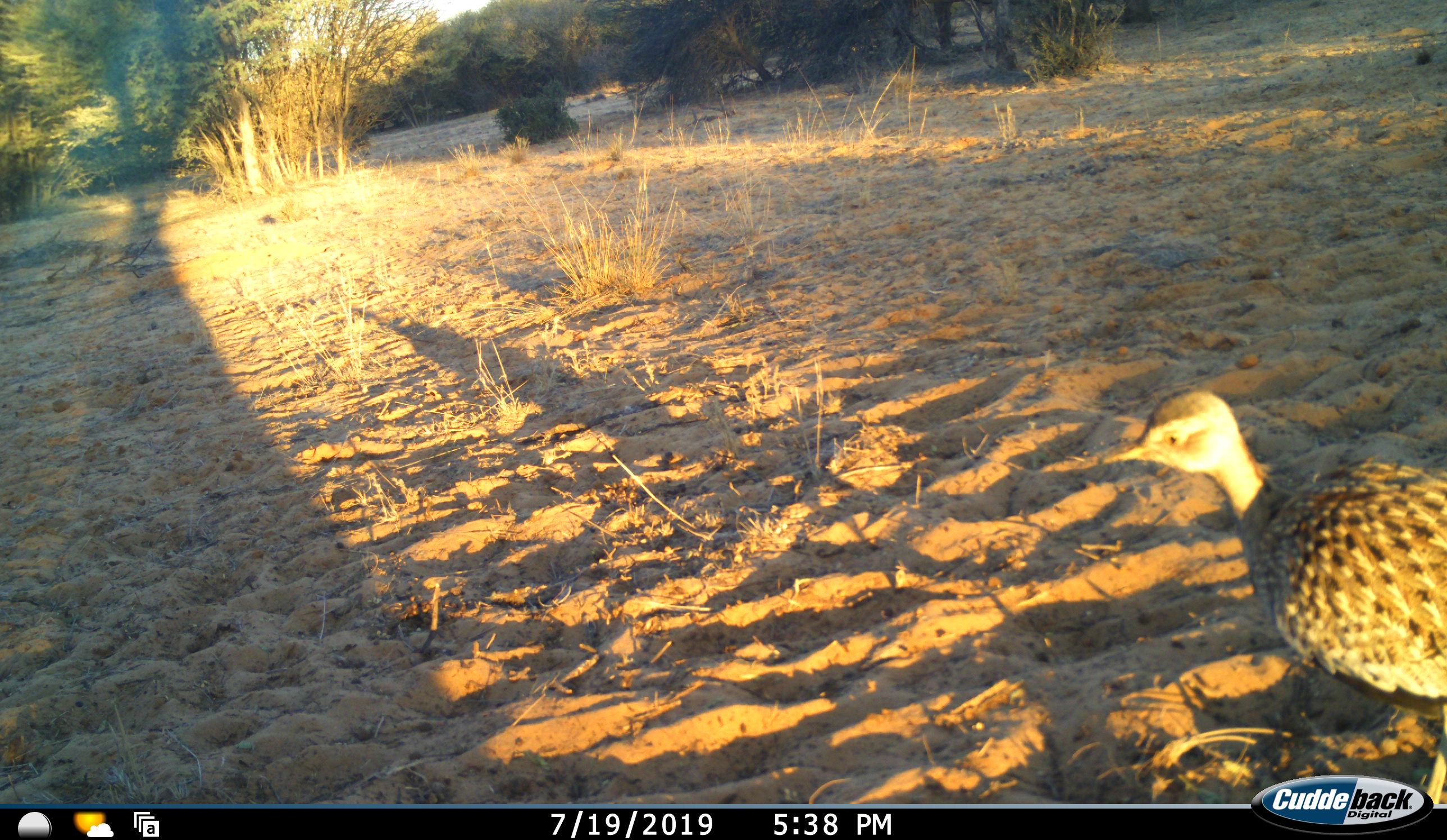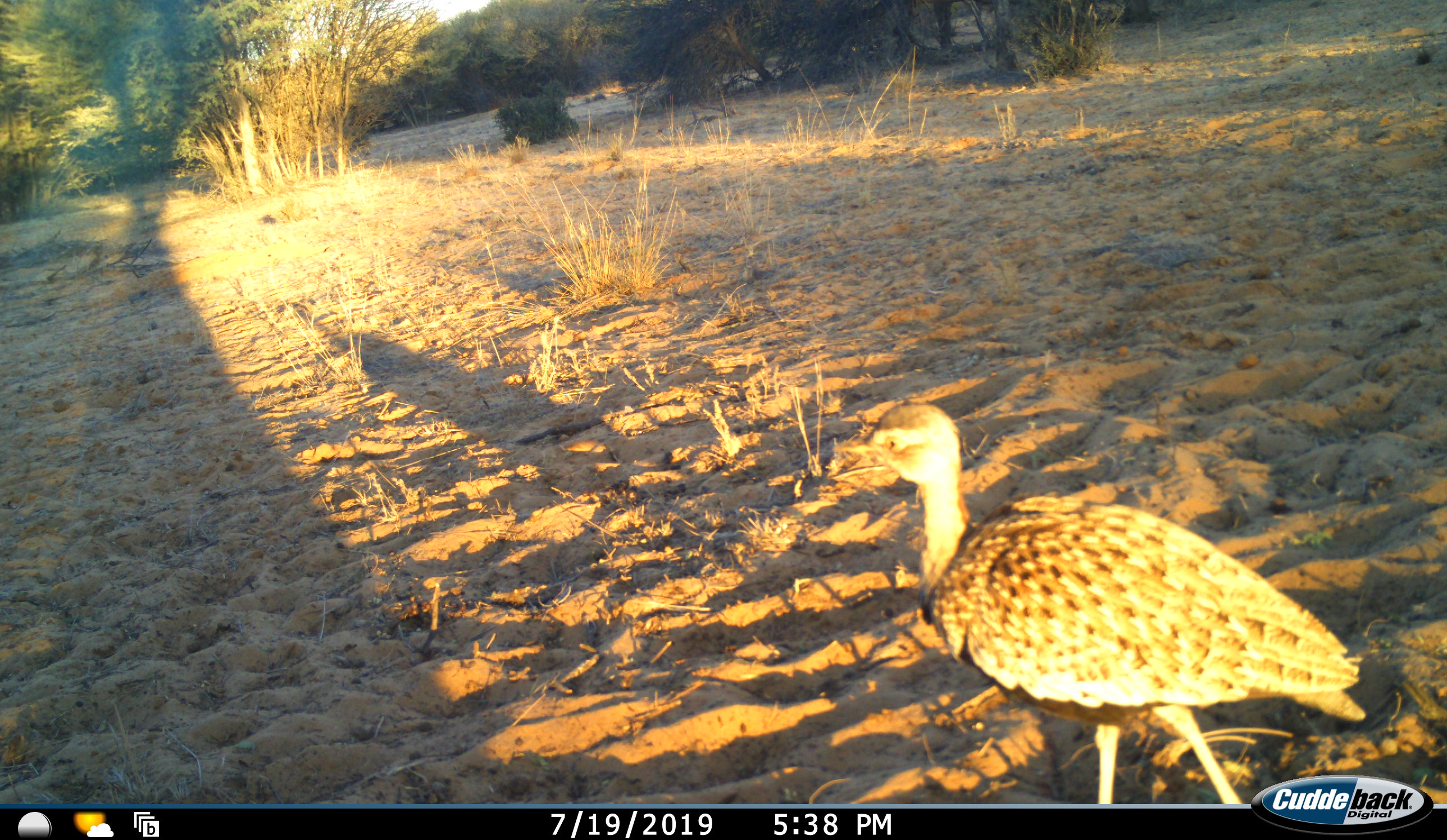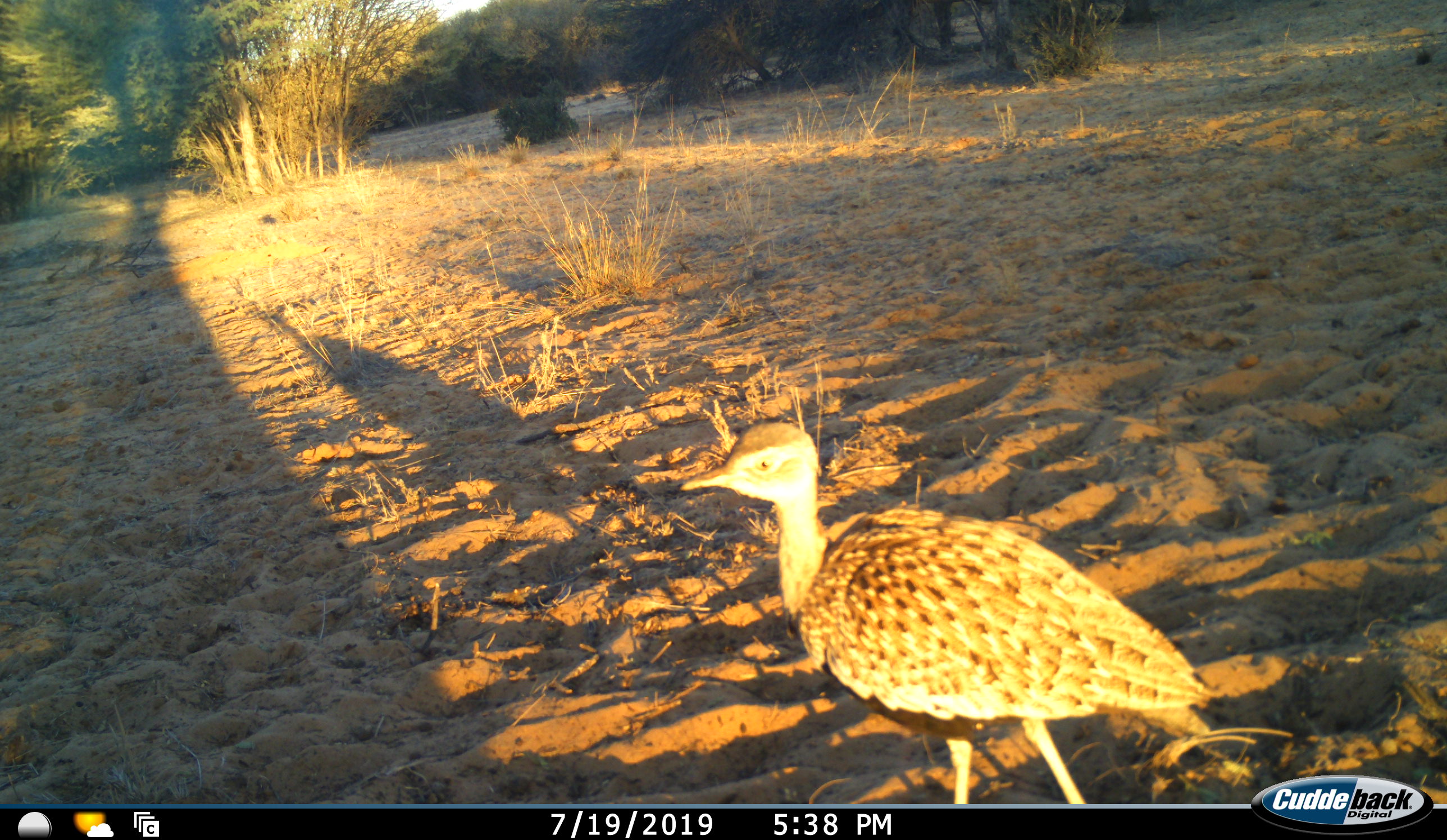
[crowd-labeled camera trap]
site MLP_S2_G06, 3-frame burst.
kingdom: Animalia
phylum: Chordata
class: Aves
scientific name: Aves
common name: bird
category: birdother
Birdother (bird) (Aves), count 1. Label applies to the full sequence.